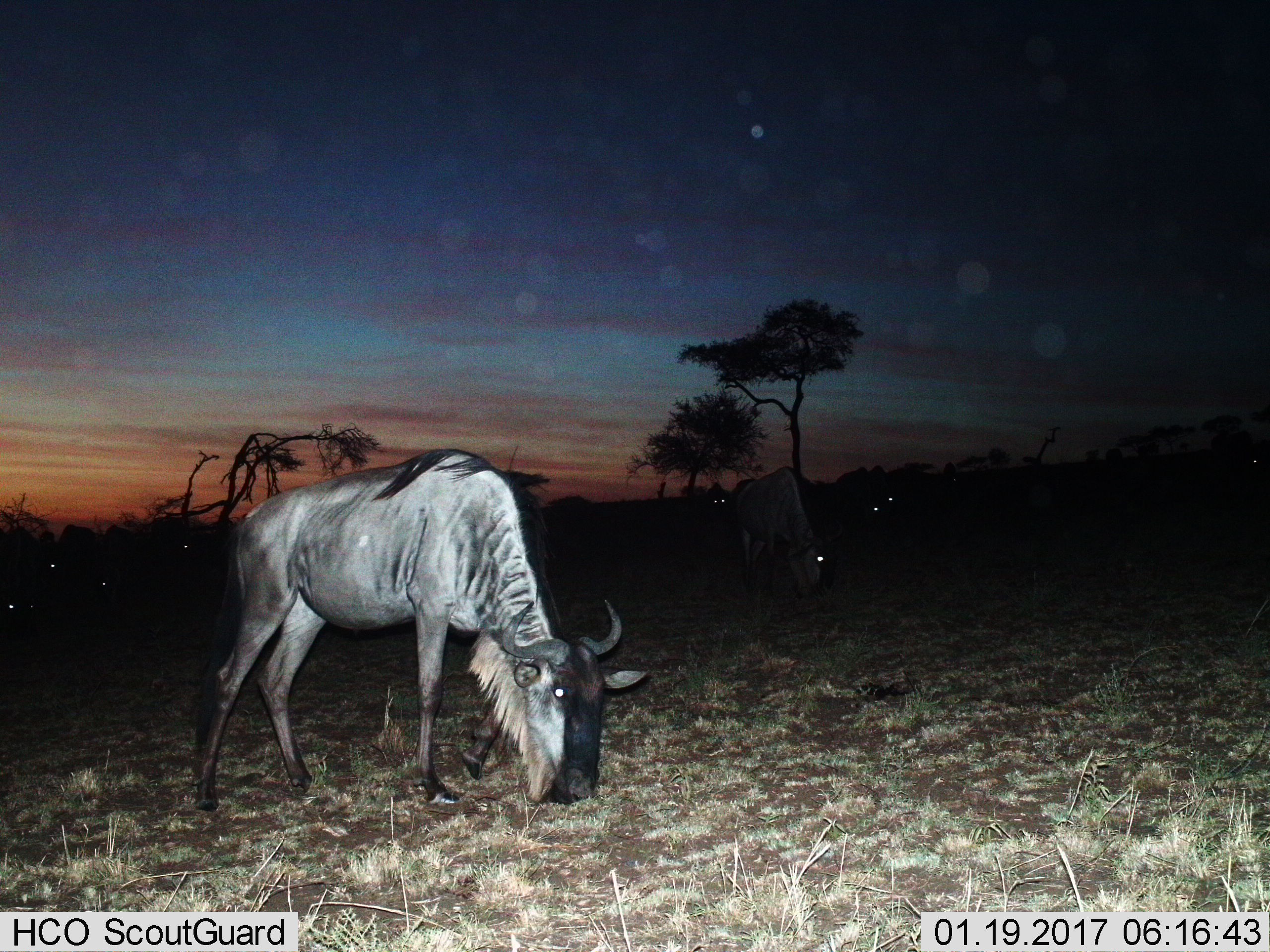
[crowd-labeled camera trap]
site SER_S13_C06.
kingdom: Animalia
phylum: Chordata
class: Mammalia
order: Artiodactyla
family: Bovidae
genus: Connochaetes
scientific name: Connochaetes taurinus taurinus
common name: blue wildebeest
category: wildebeestblue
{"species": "wildebeestblue (blue wildebeest) (Connochaetes taurinus taurinus)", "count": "11-50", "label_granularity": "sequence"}